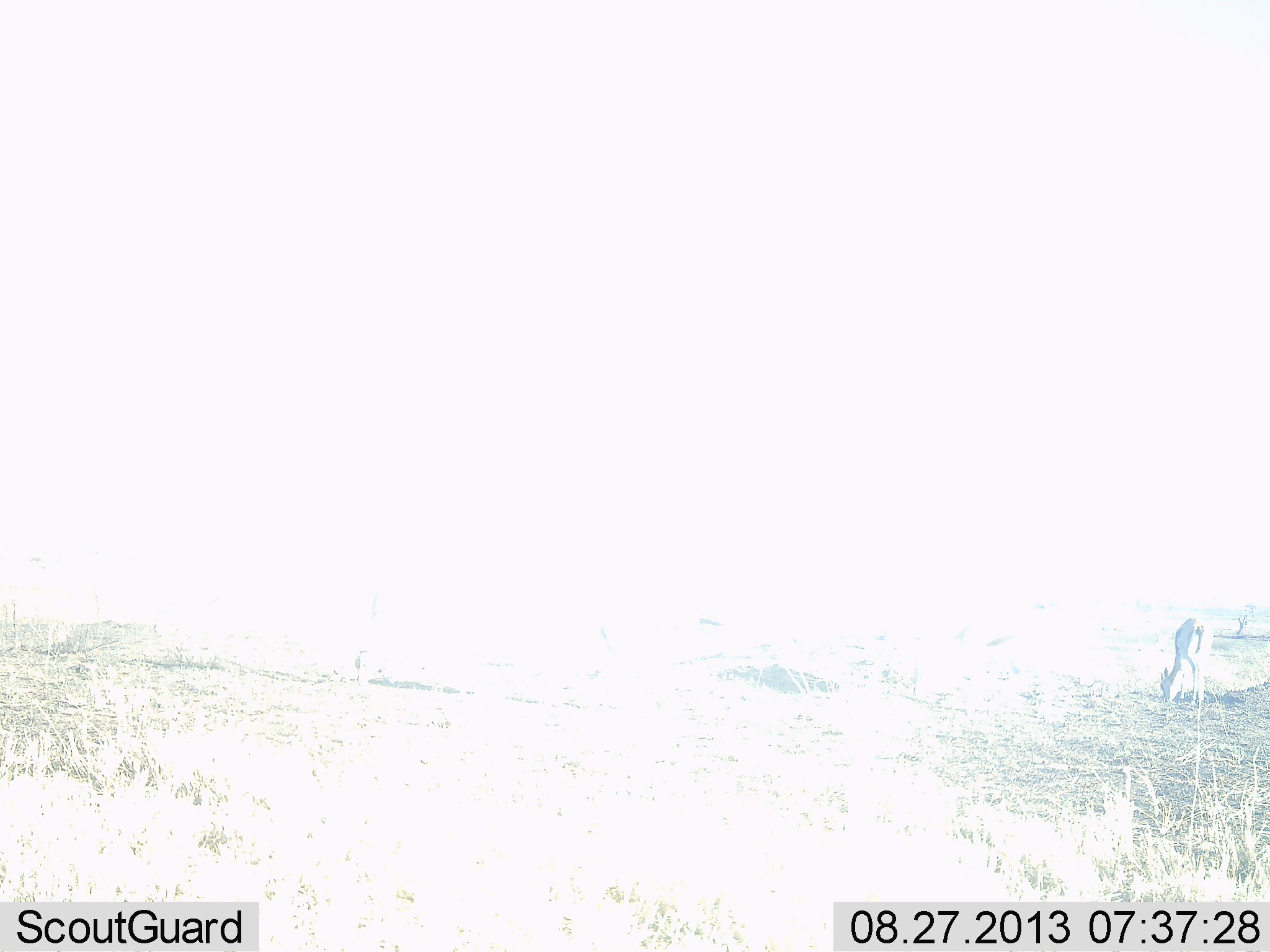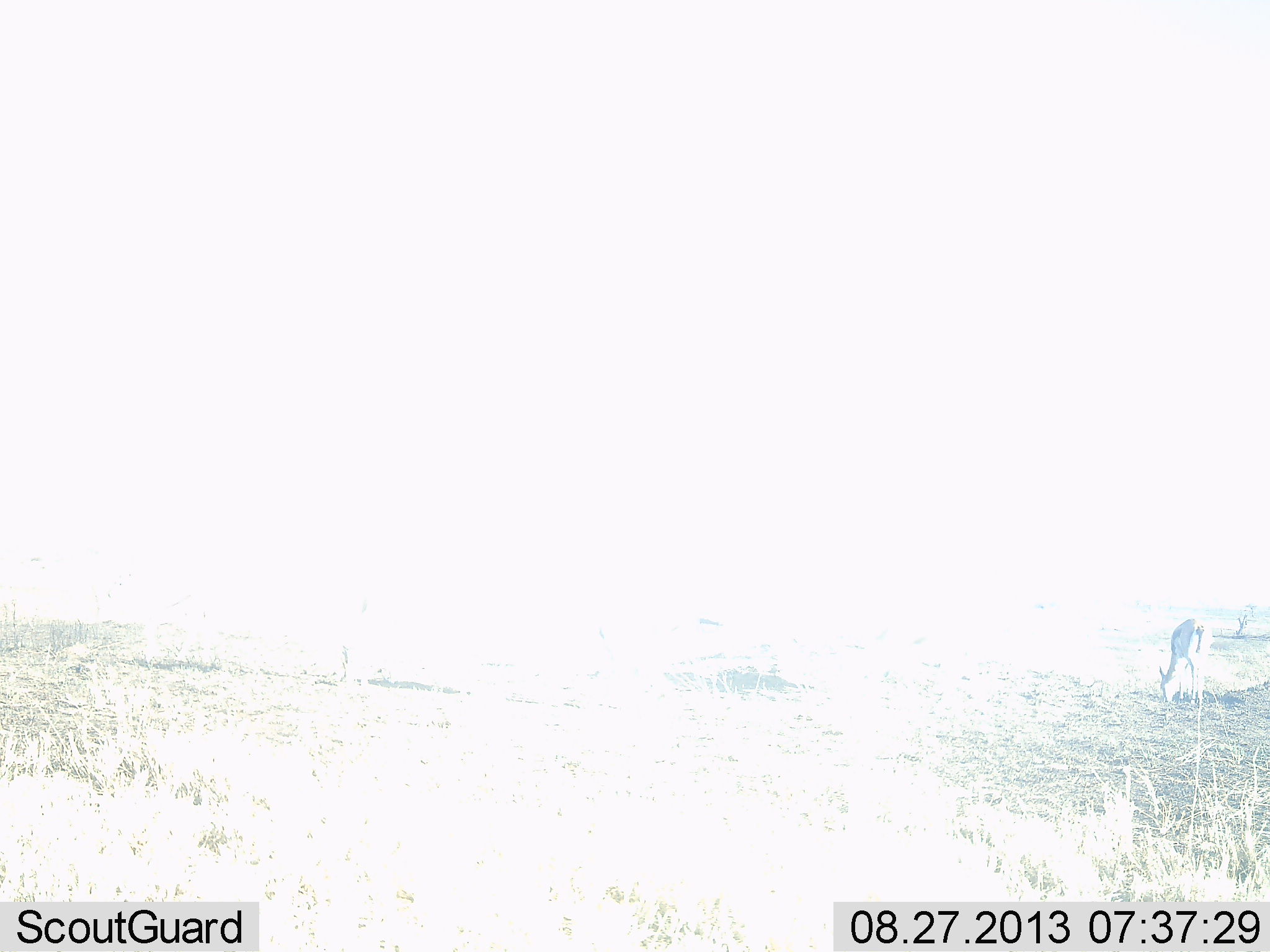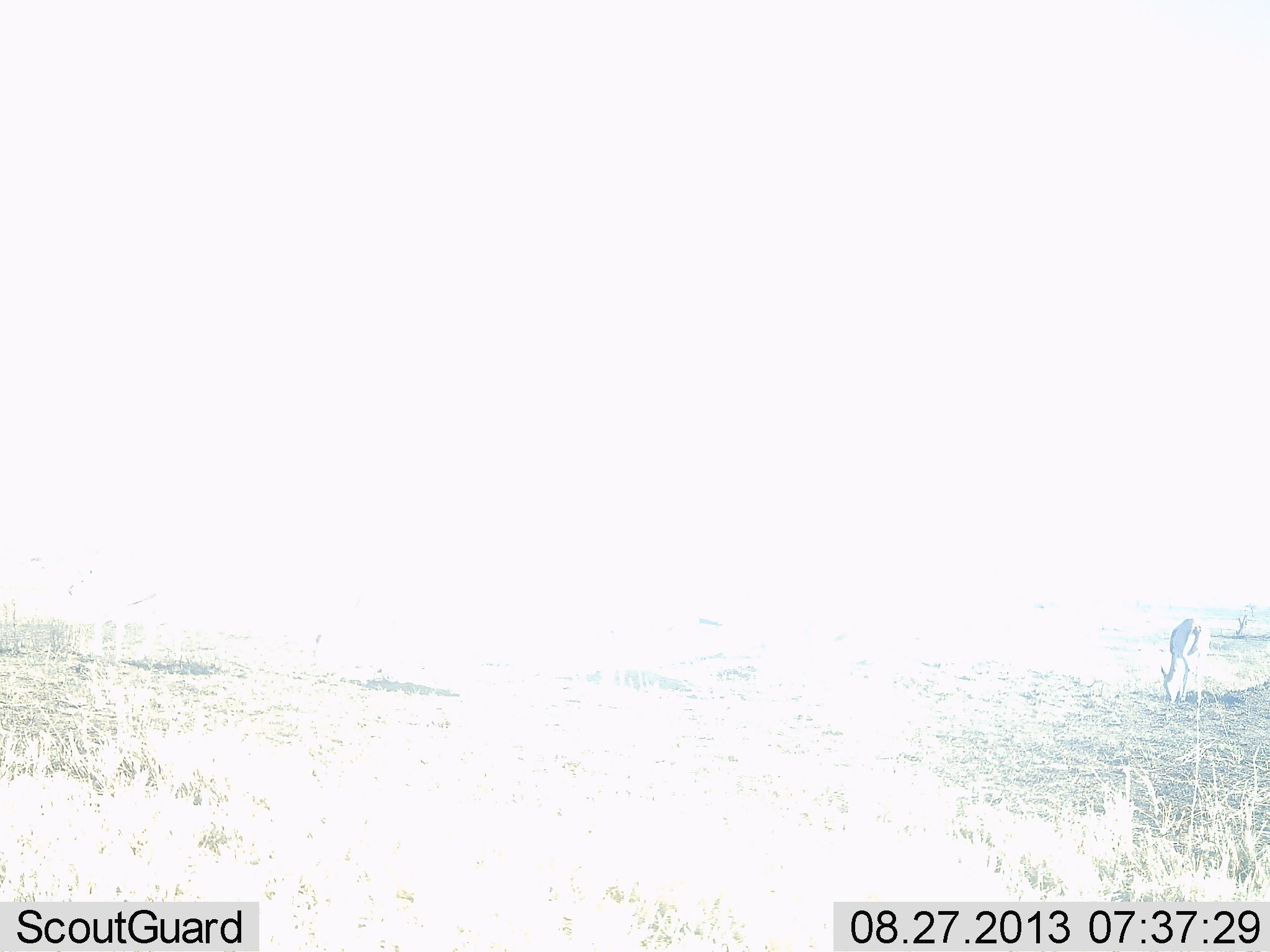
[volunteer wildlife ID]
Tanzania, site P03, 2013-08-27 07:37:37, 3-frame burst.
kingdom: Animalia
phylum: Chordata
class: Mammalia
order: Artiodactyla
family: Bovidae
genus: Eudorcas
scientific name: Eudorcas thomsonii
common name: thomson's gazelle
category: gazellethomsons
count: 1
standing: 30%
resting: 0%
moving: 20%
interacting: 0%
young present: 0%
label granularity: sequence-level